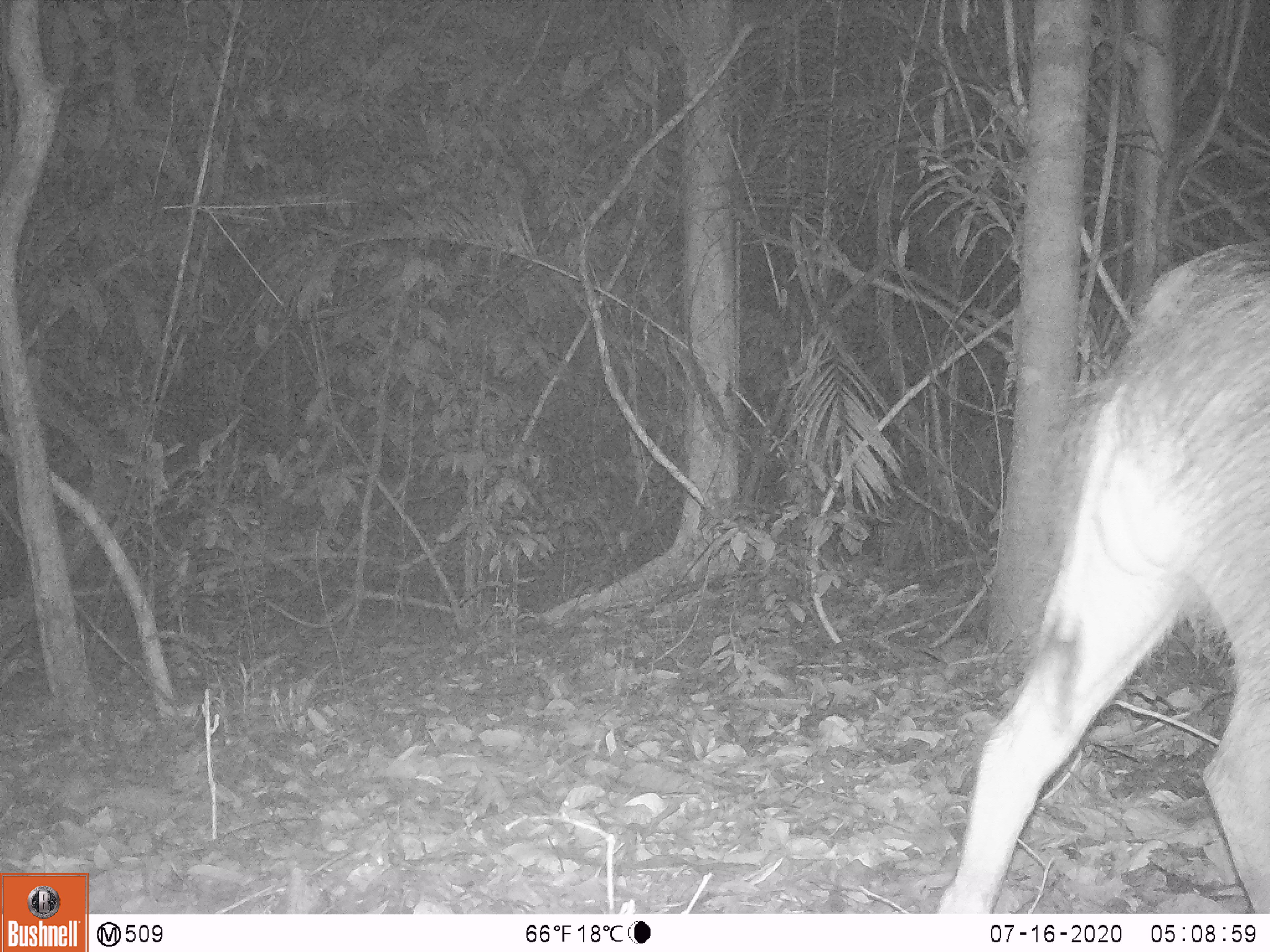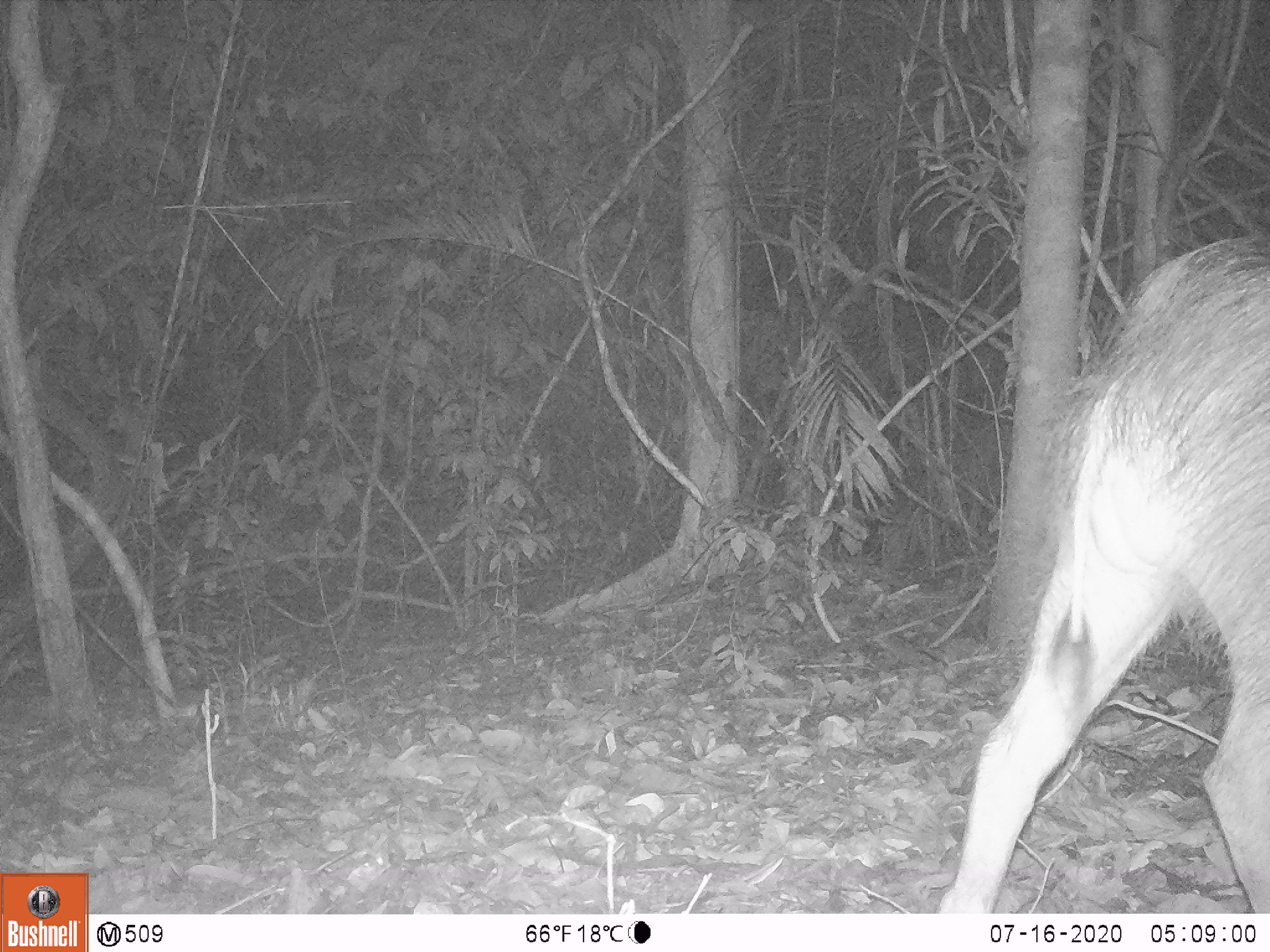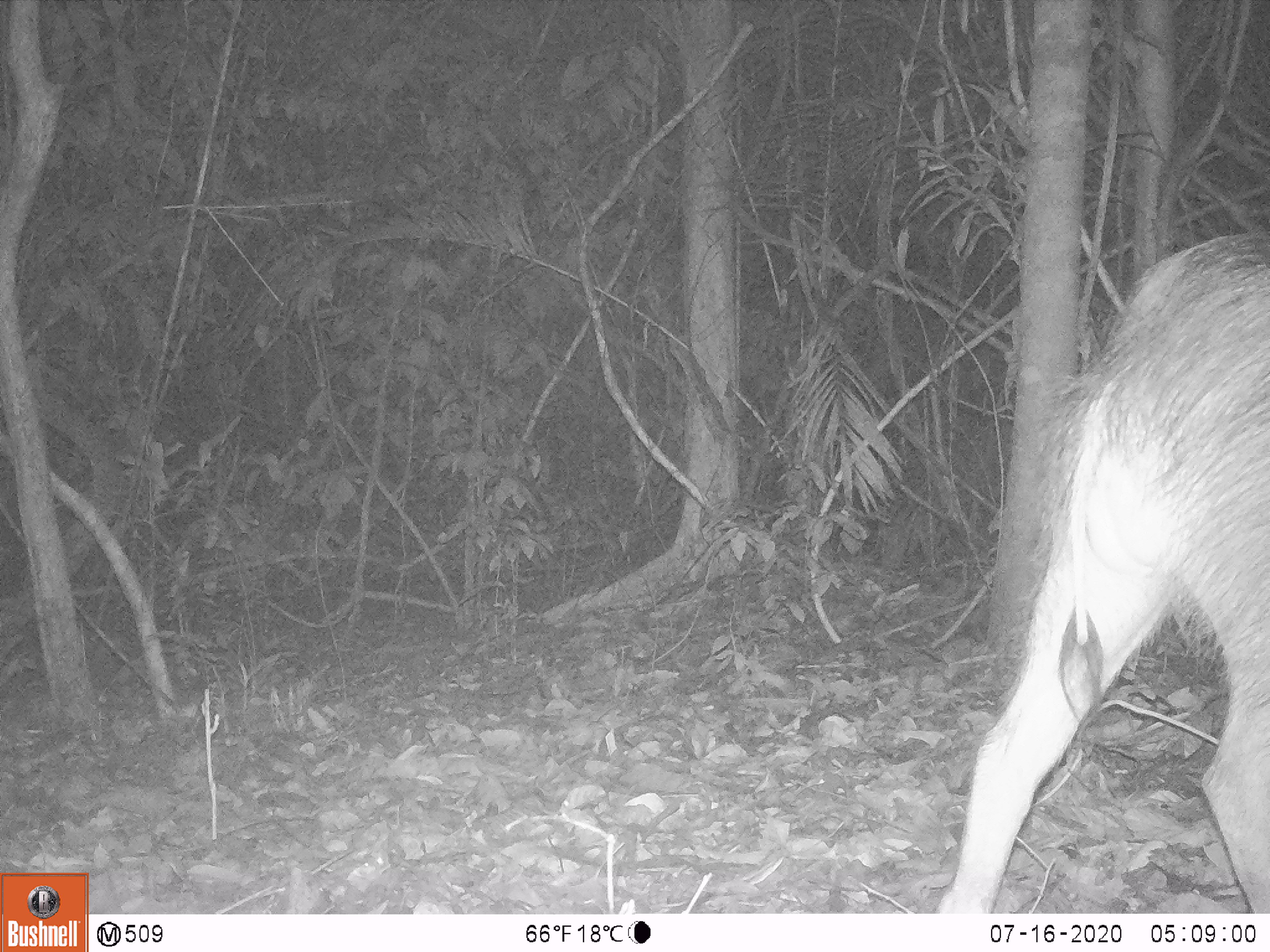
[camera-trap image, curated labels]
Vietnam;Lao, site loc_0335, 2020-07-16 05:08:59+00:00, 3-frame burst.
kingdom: Animalia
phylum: Chordata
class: Mammalia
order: Artiodactyla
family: Suidae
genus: Sus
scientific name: Sus scrofa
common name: eurasian wild pig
Eurasian wild pig (Sus scrofa). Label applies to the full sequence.